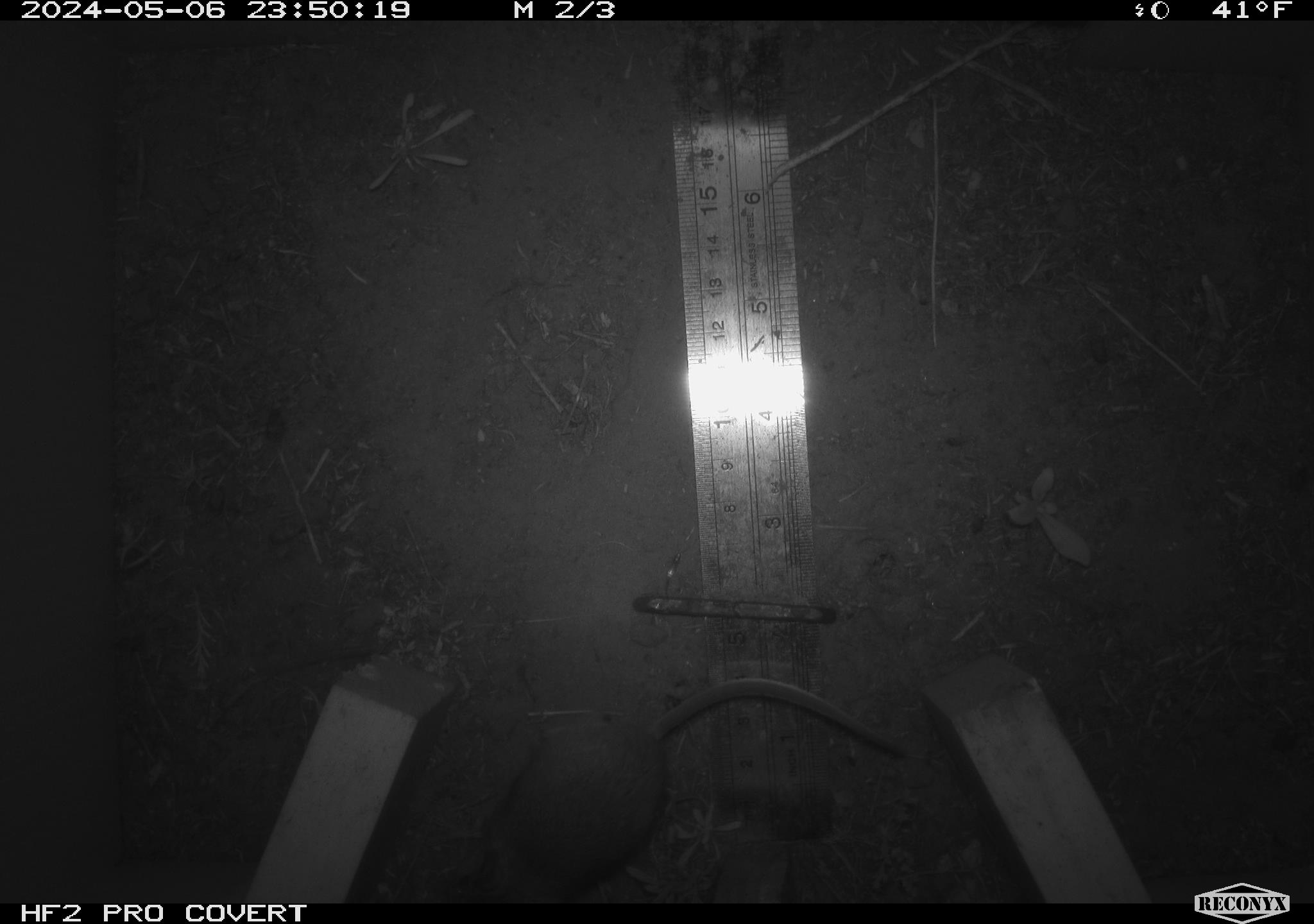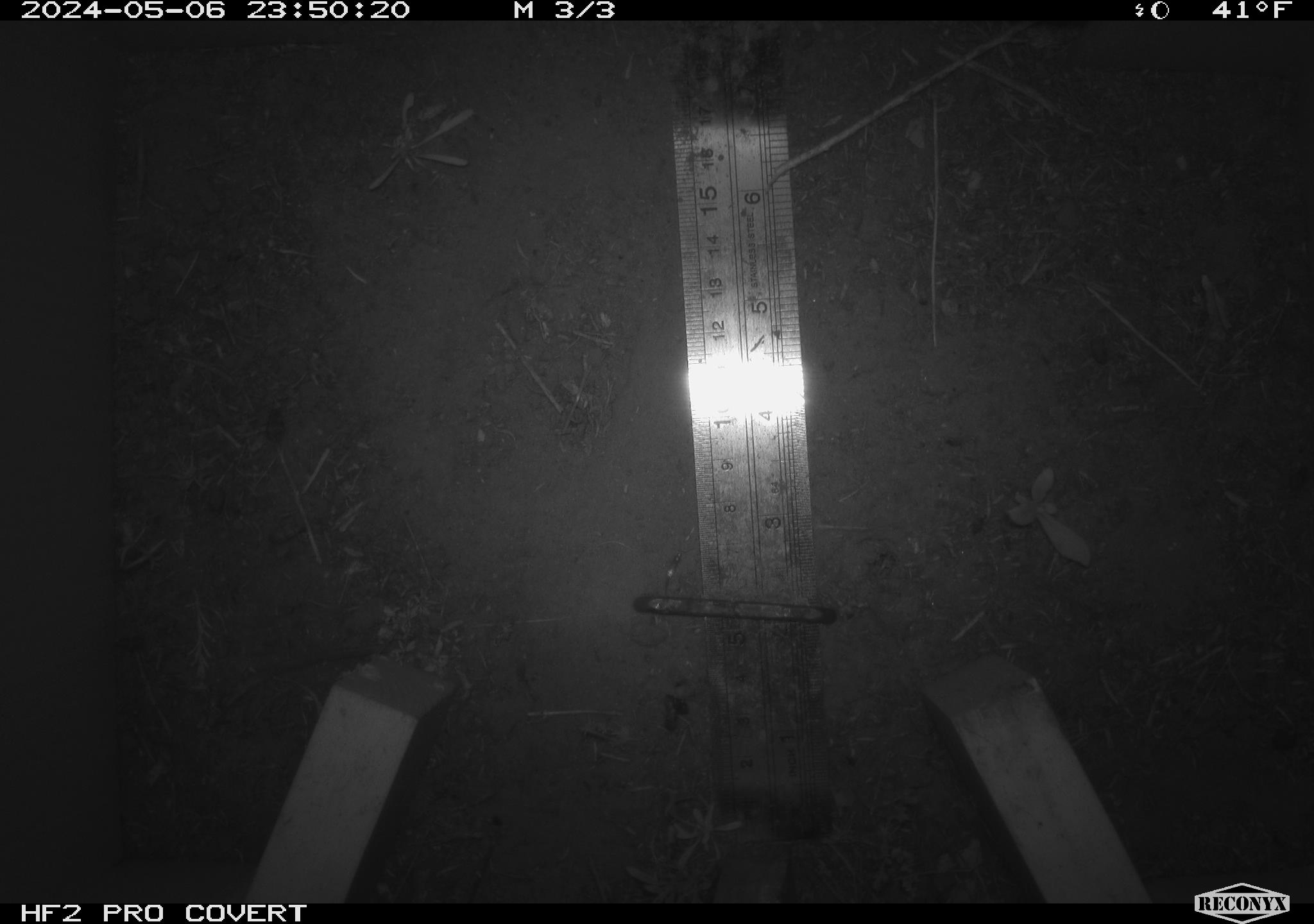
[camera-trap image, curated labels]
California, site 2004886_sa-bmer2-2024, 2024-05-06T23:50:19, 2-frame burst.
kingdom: Animalia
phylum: Chordata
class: Mammalia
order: Rodentia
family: Muridae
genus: Rattus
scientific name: Rattus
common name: rat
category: rattus species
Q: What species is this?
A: Rattus species (rat) (Rattus).